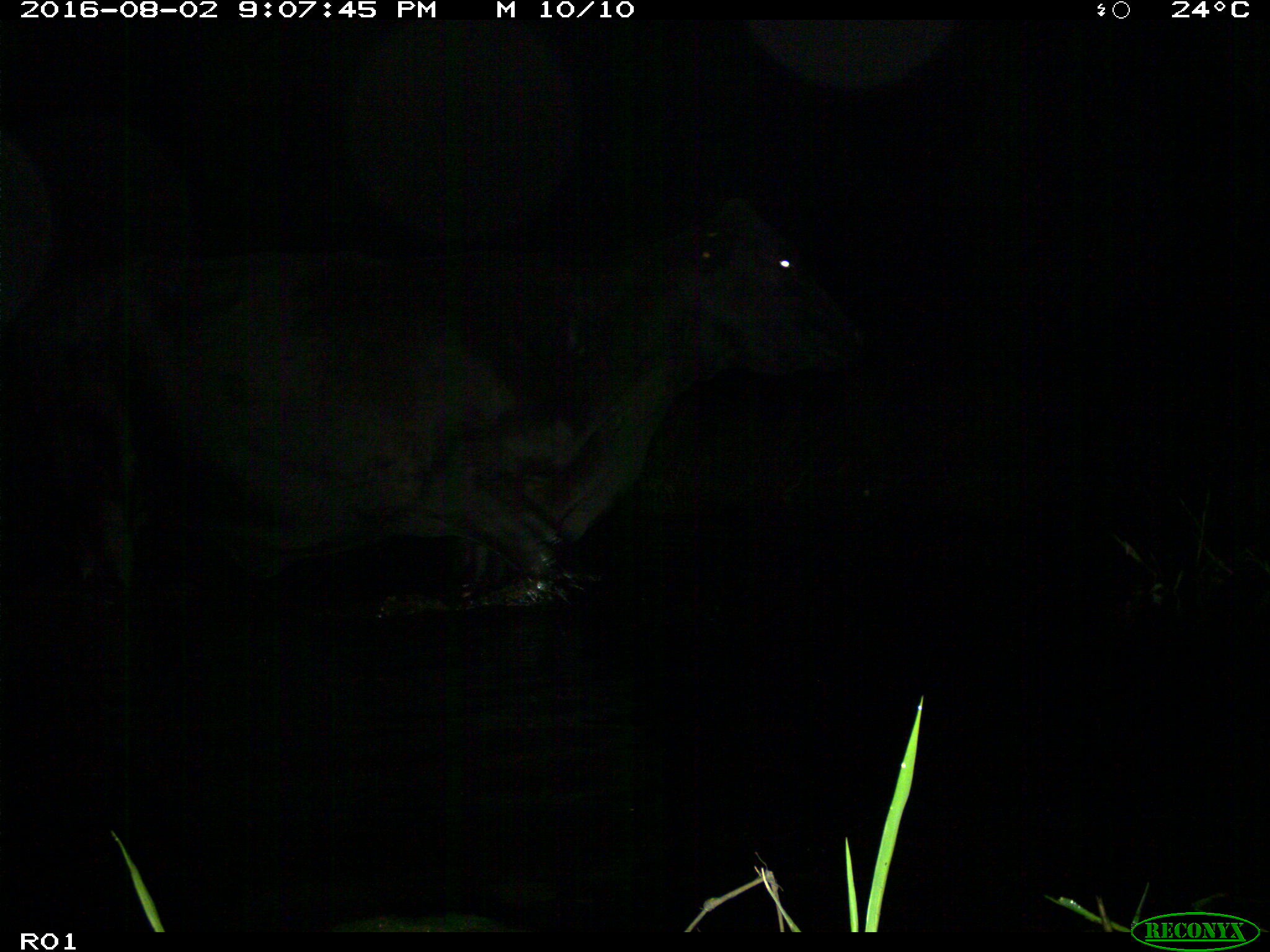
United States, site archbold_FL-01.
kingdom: Animalia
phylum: Chordata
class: Mammalia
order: Artiodactyla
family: Bovidae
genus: Bos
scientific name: Bos taurus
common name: domestic cow